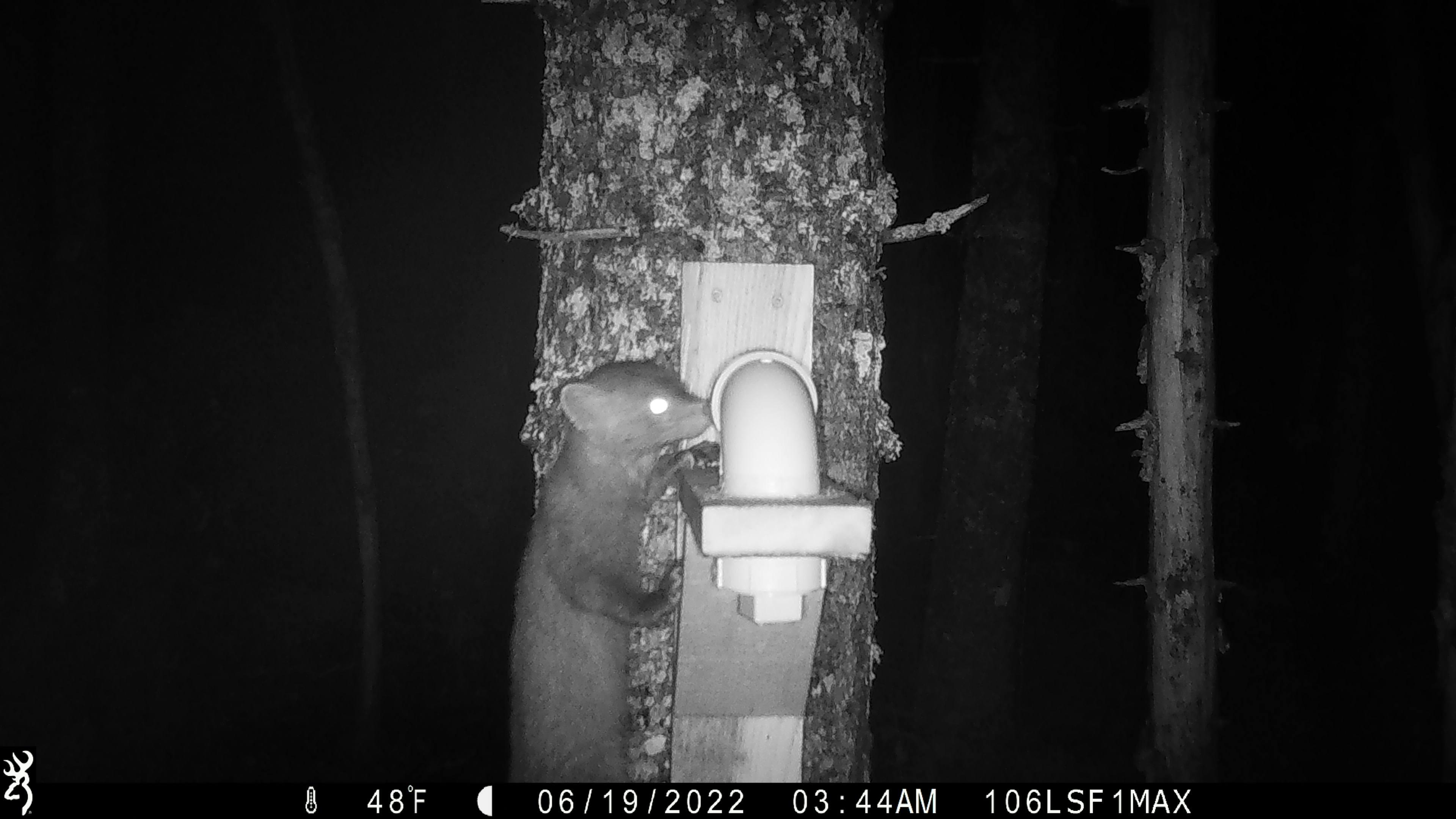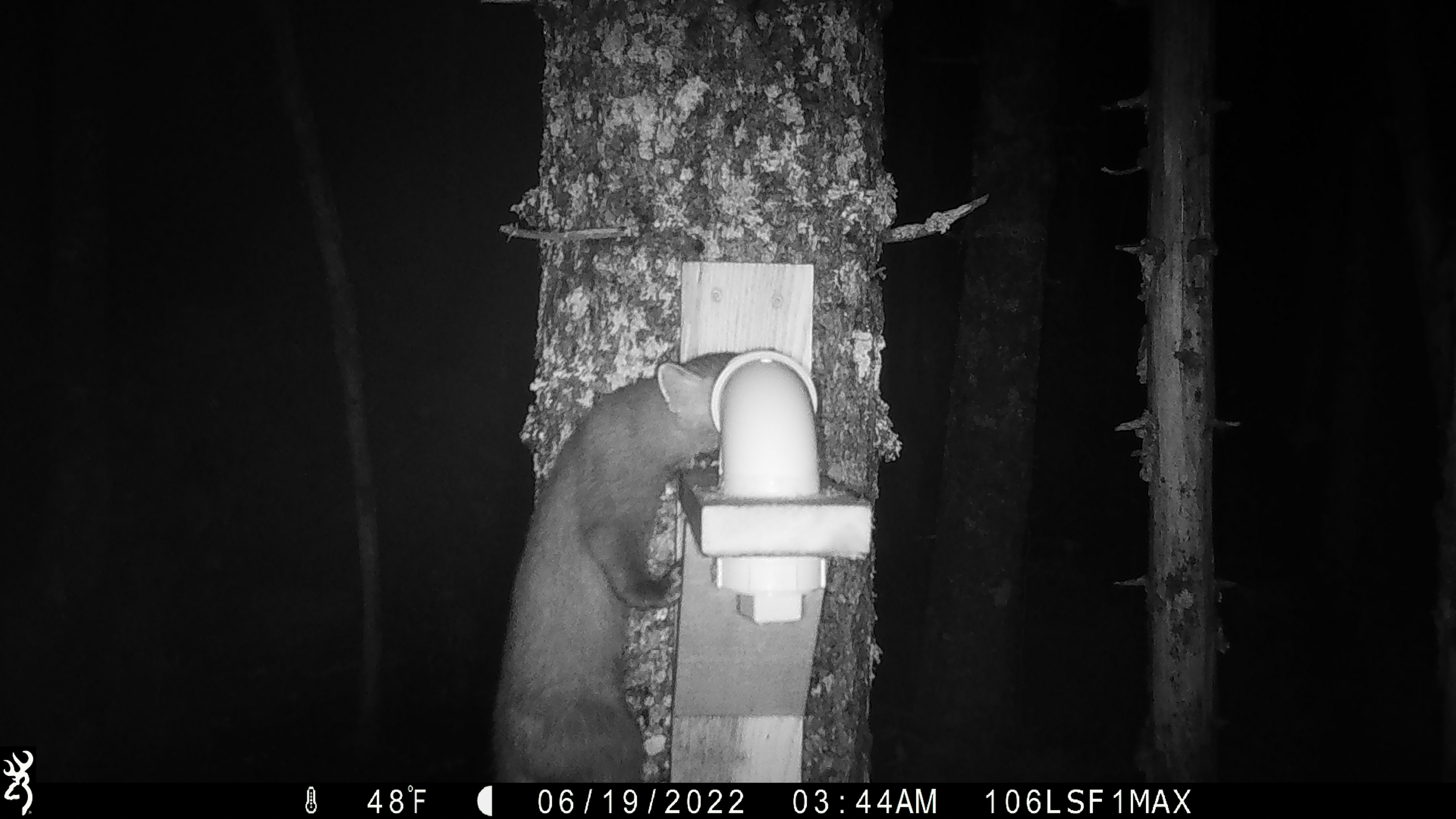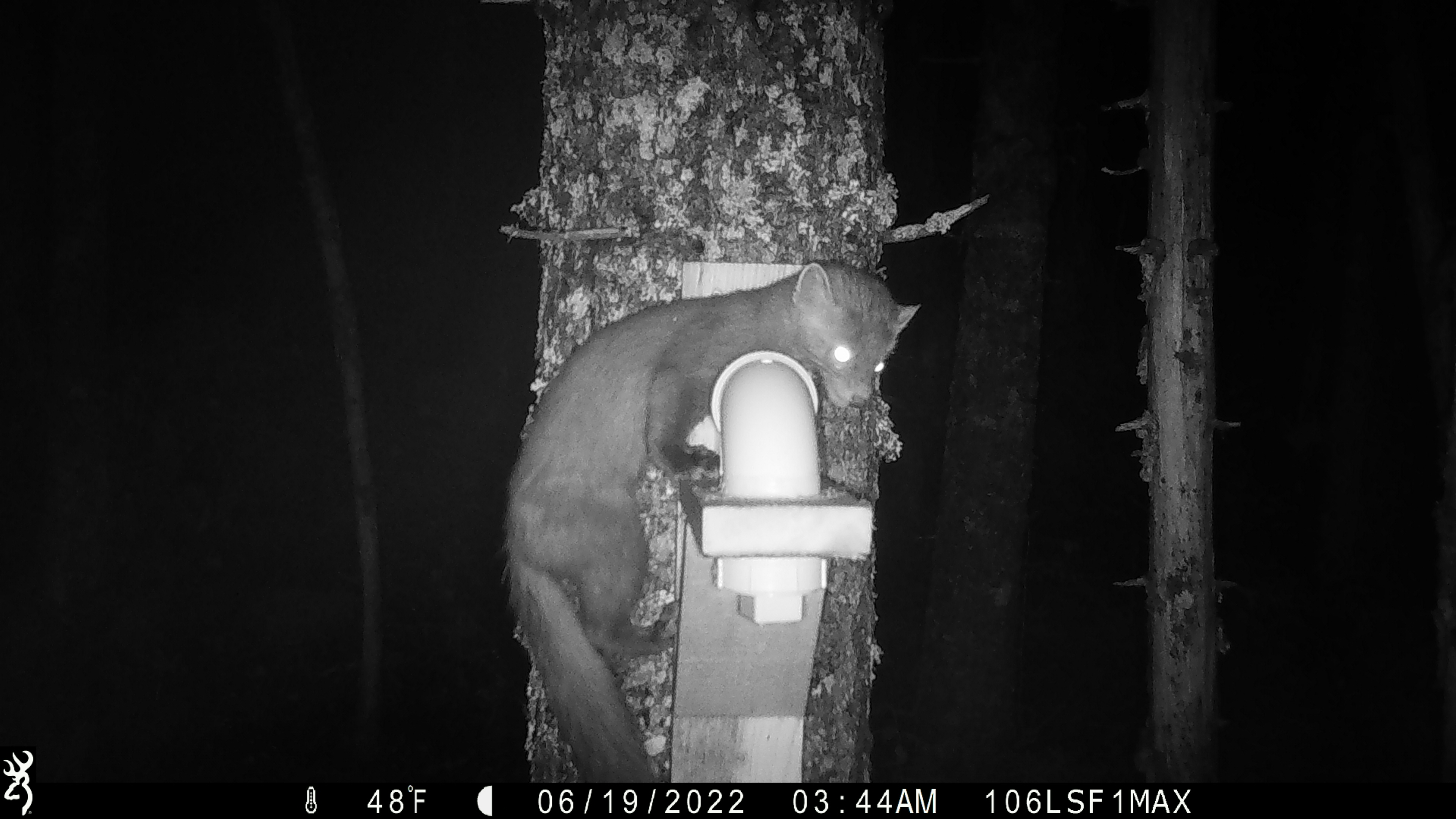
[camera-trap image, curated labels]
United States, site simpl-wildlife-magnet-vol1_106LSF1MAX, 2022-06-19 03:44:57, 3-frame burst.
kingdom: Animalia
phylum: Chordata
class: Mammalia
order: Carnivora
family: Mustelidae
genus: Martes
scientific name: Martes americana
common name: american marten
American marten (Martes americana).